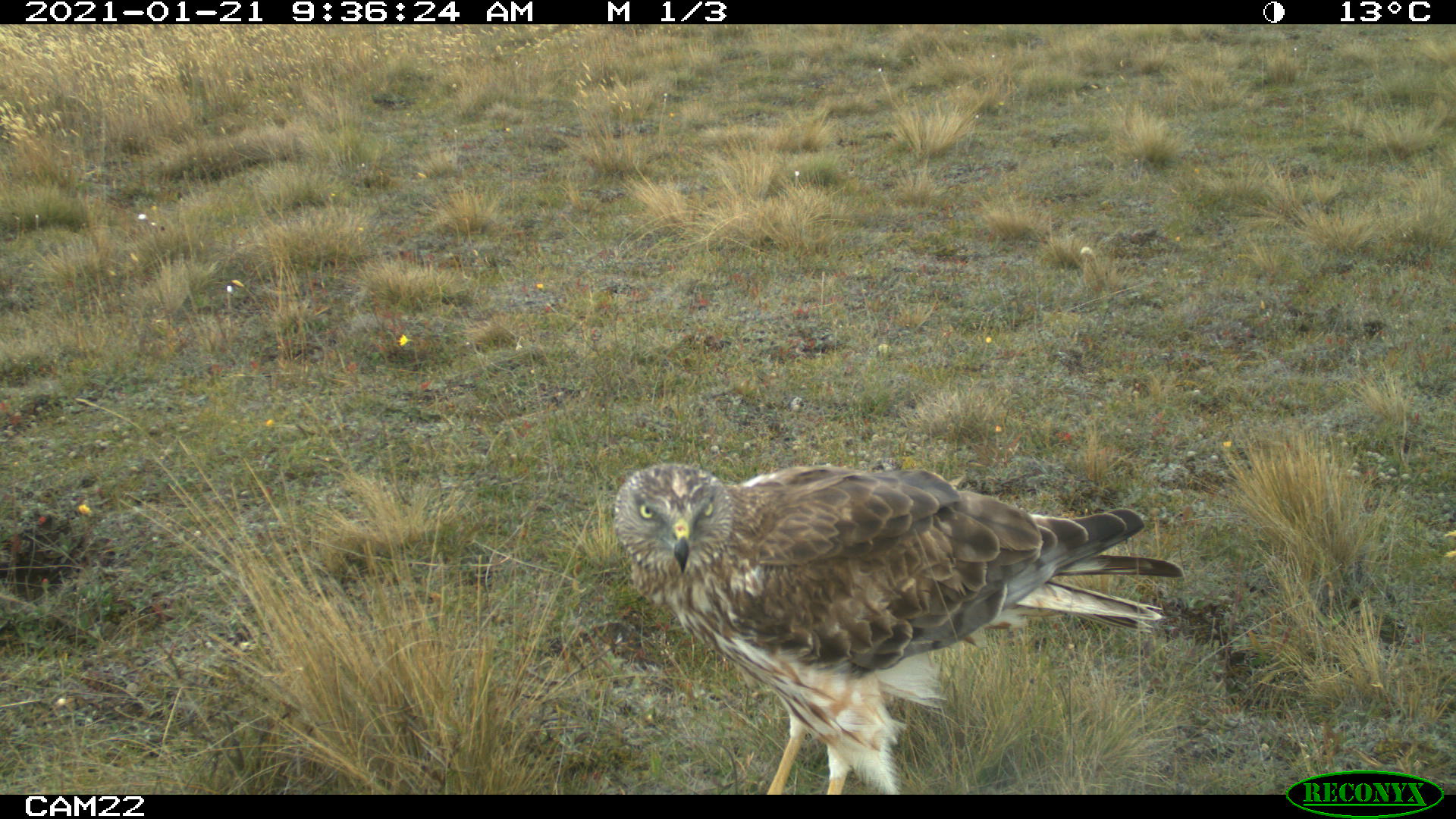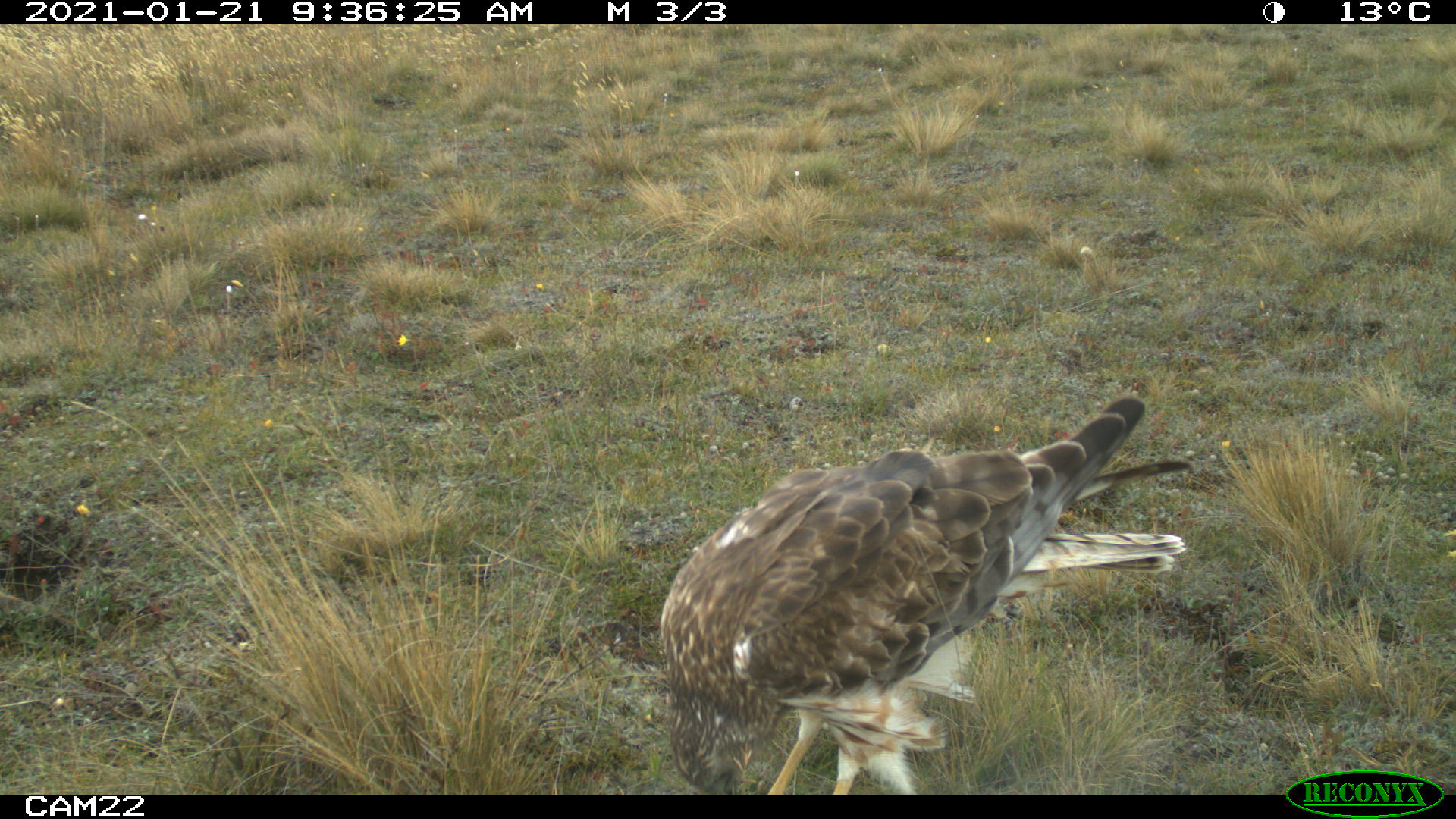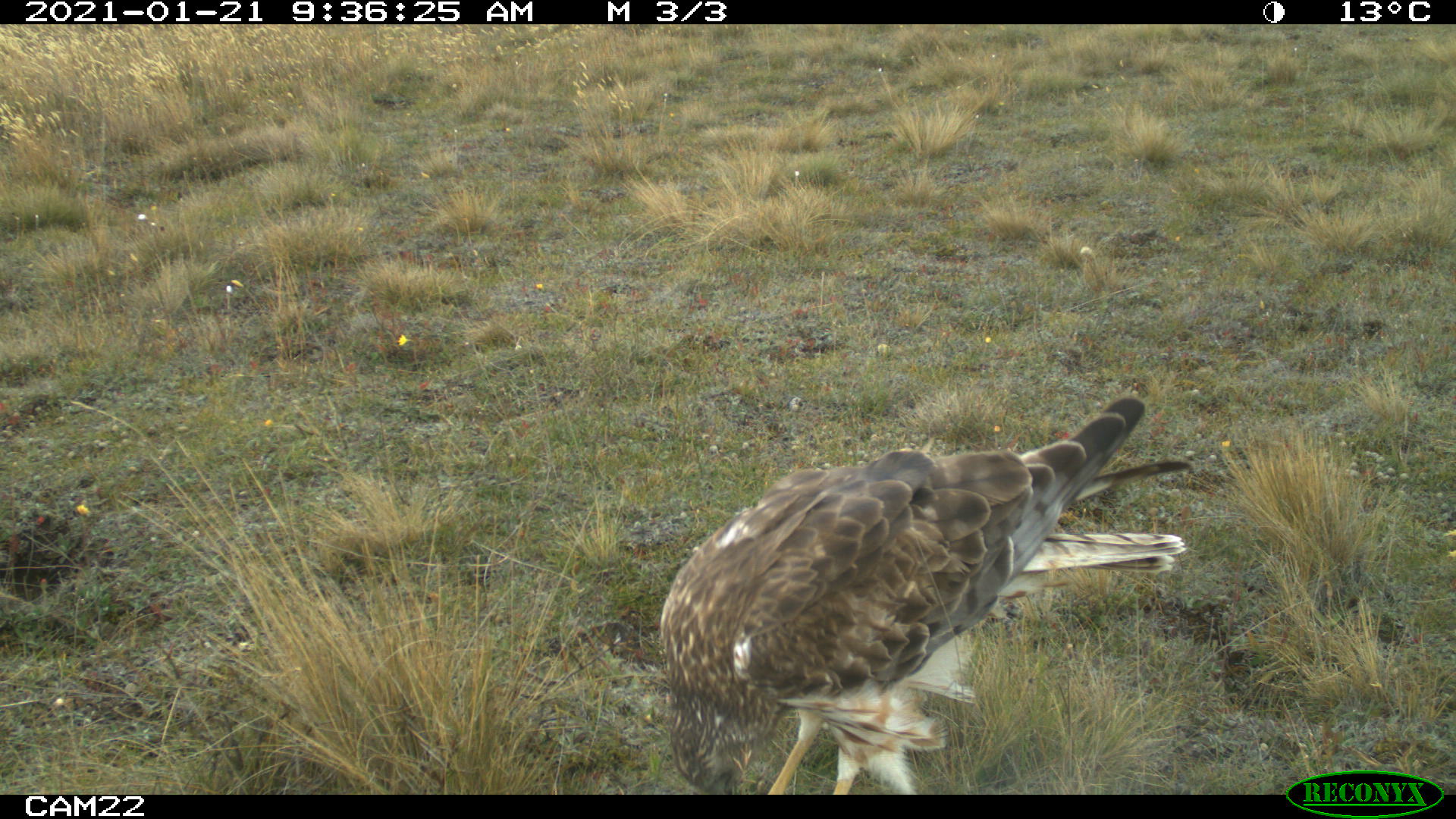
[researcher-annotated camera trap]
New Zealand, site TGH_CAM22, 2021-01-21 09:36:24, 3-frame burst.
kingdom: Animalia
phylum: Chordata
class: Aves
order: Accipitriformes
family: Accipitridae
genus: Circus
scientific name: Circus approximans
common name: swamp harrier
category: harrier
Harrier (swamp harrier) (Circus approximans).